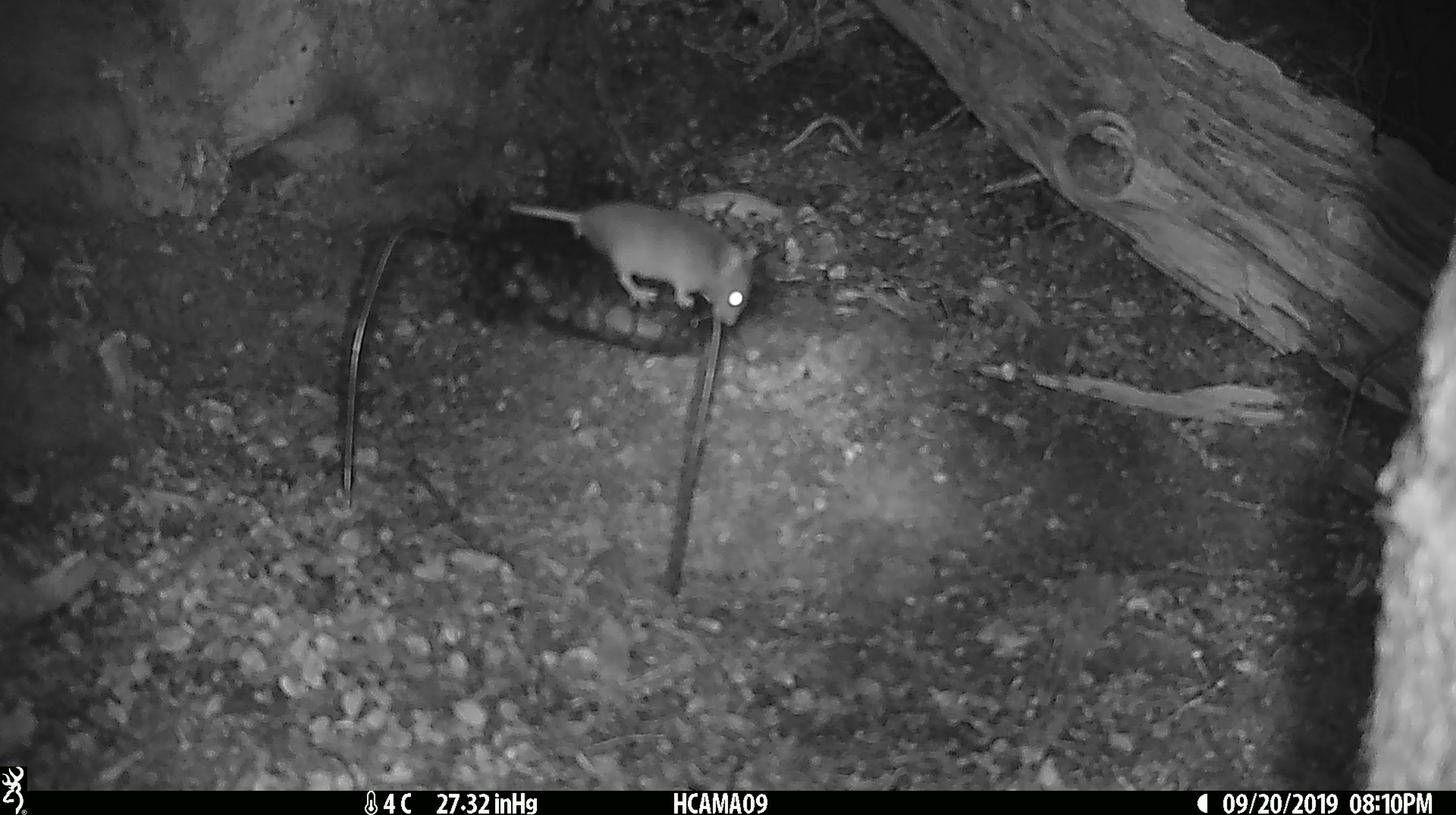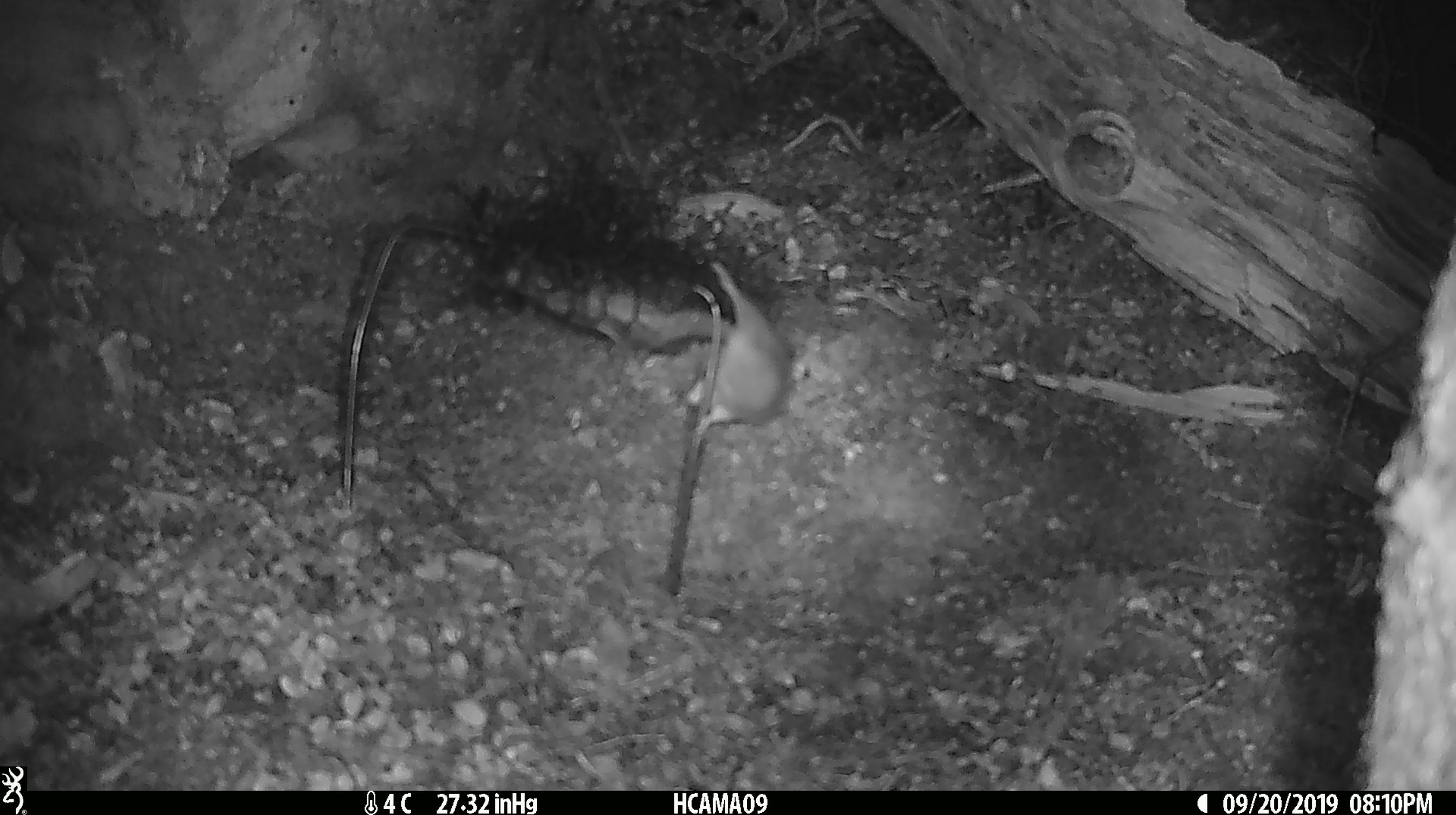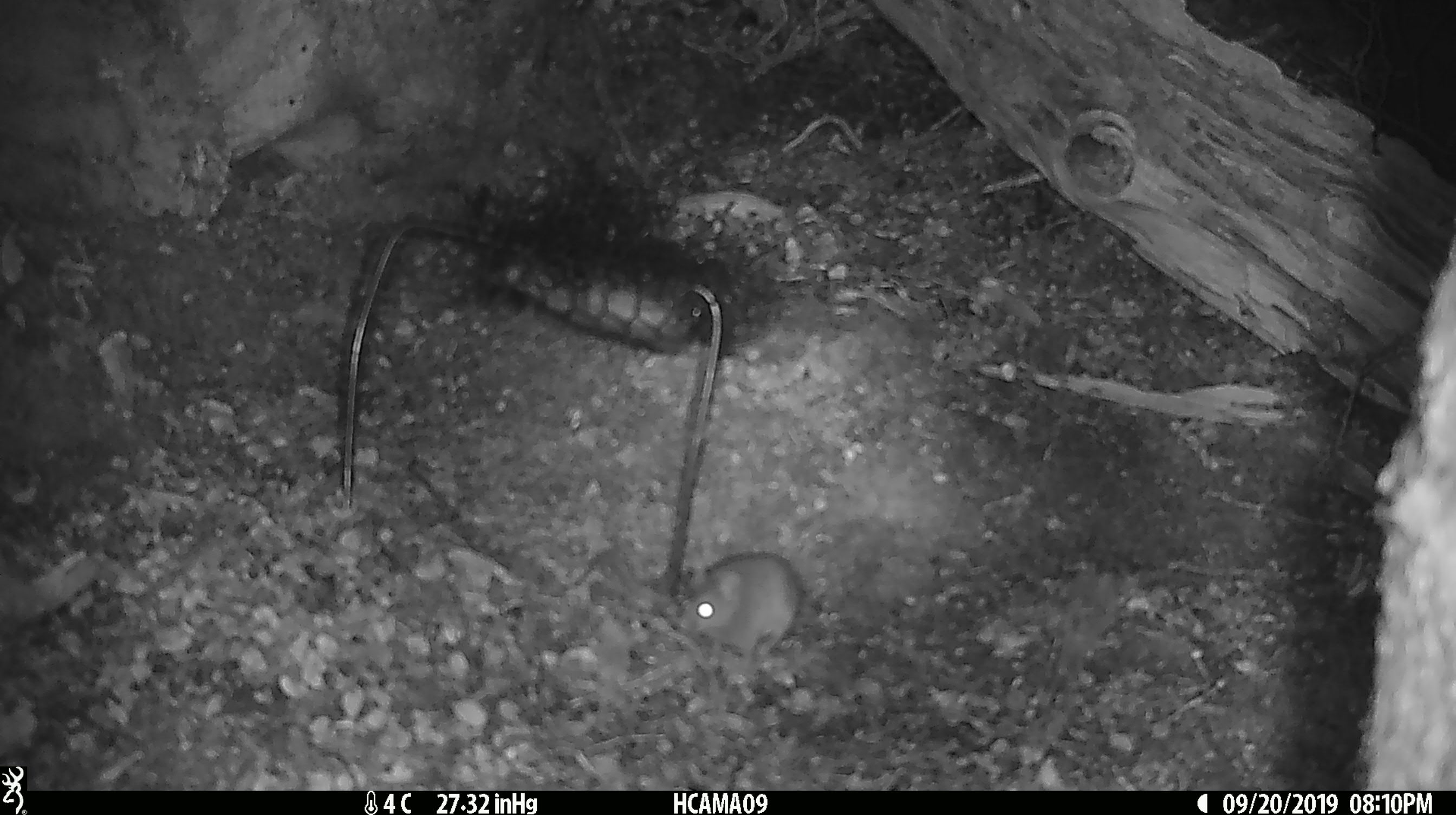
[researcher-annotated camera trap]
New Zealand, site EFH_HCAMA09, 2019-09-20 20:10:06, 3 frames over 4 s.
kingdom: Animalia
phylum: Chordata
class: Mammalia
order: Rodentia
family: Muridae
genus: Mus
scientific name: Mus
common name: mouse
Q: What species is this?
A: Mouse (Mus).